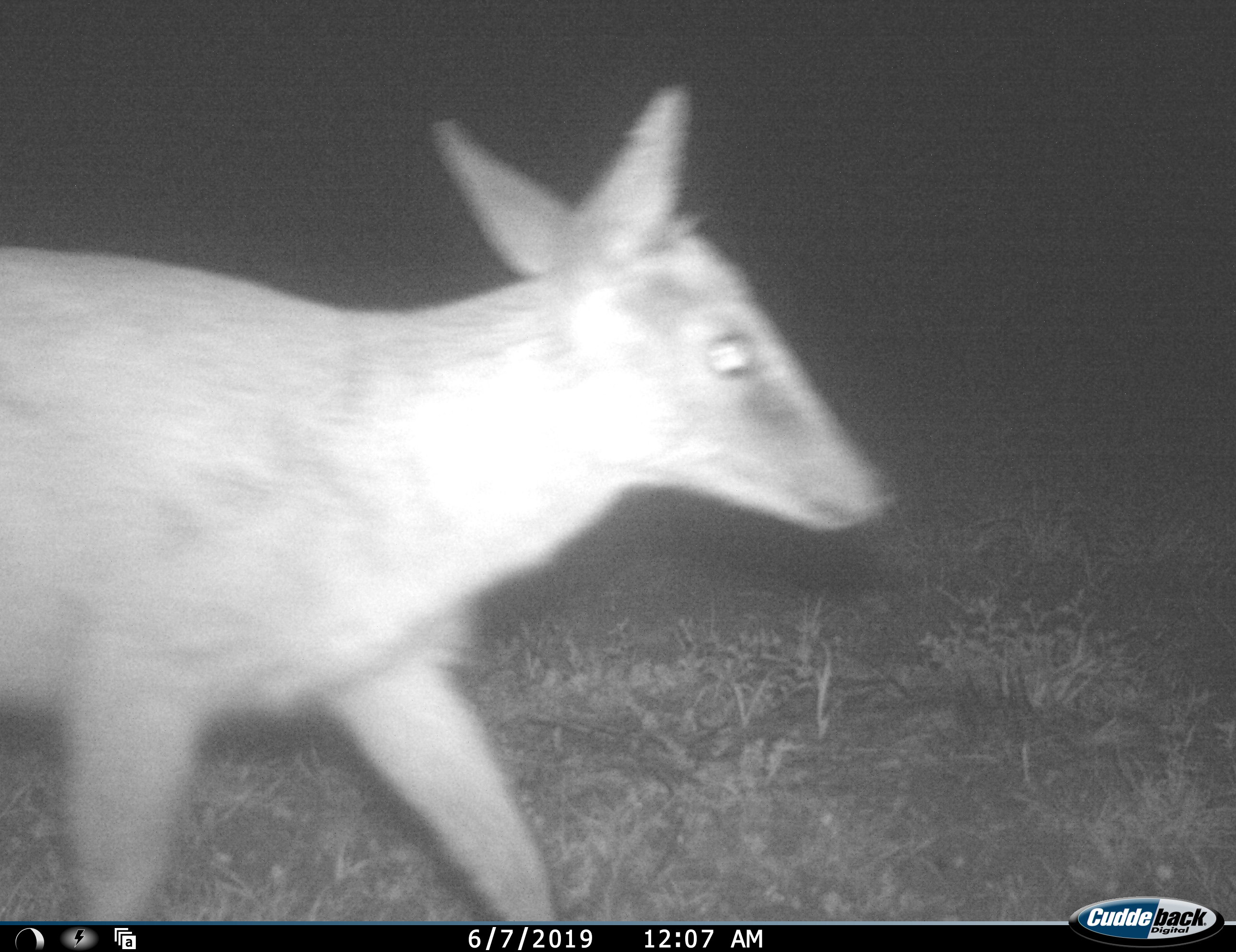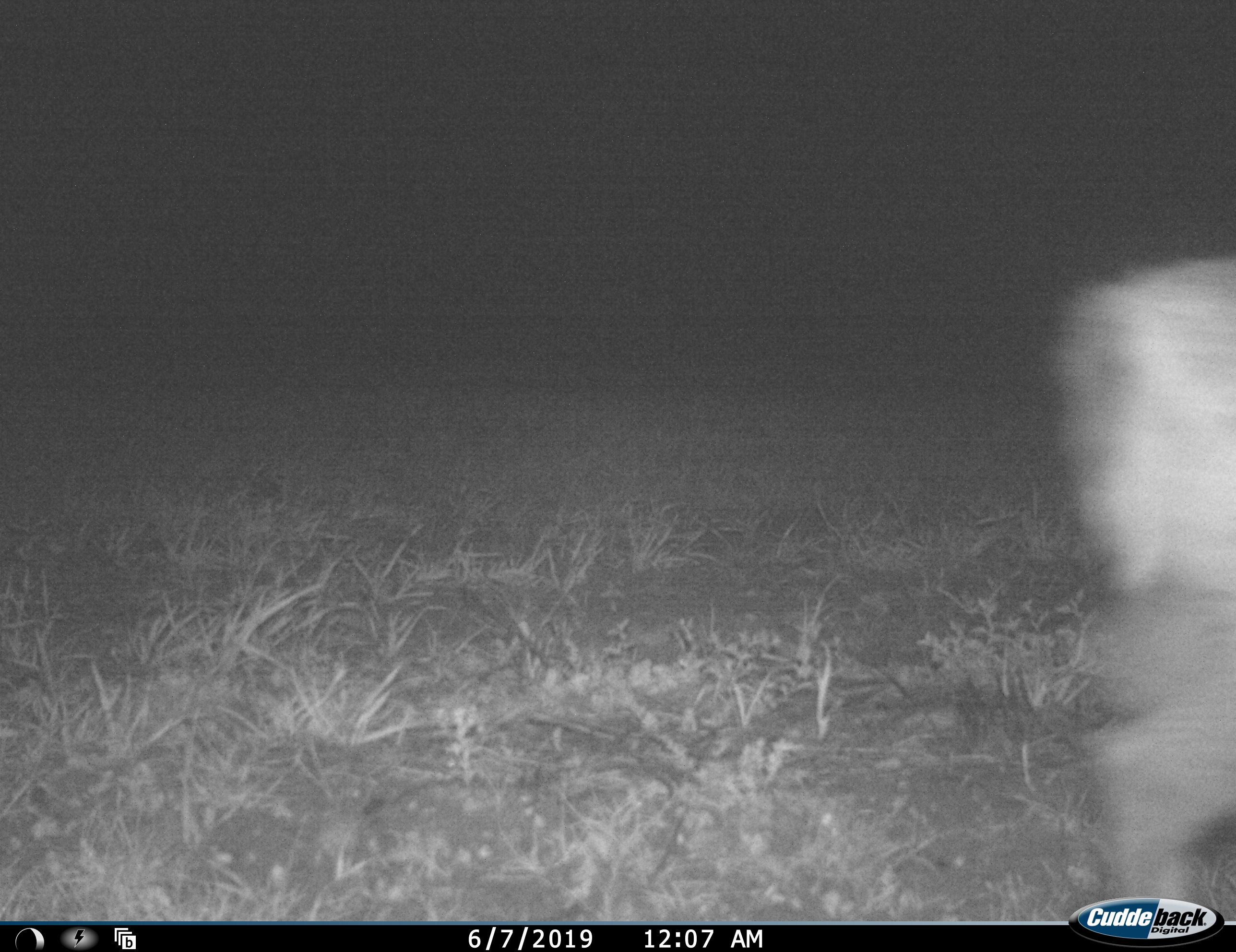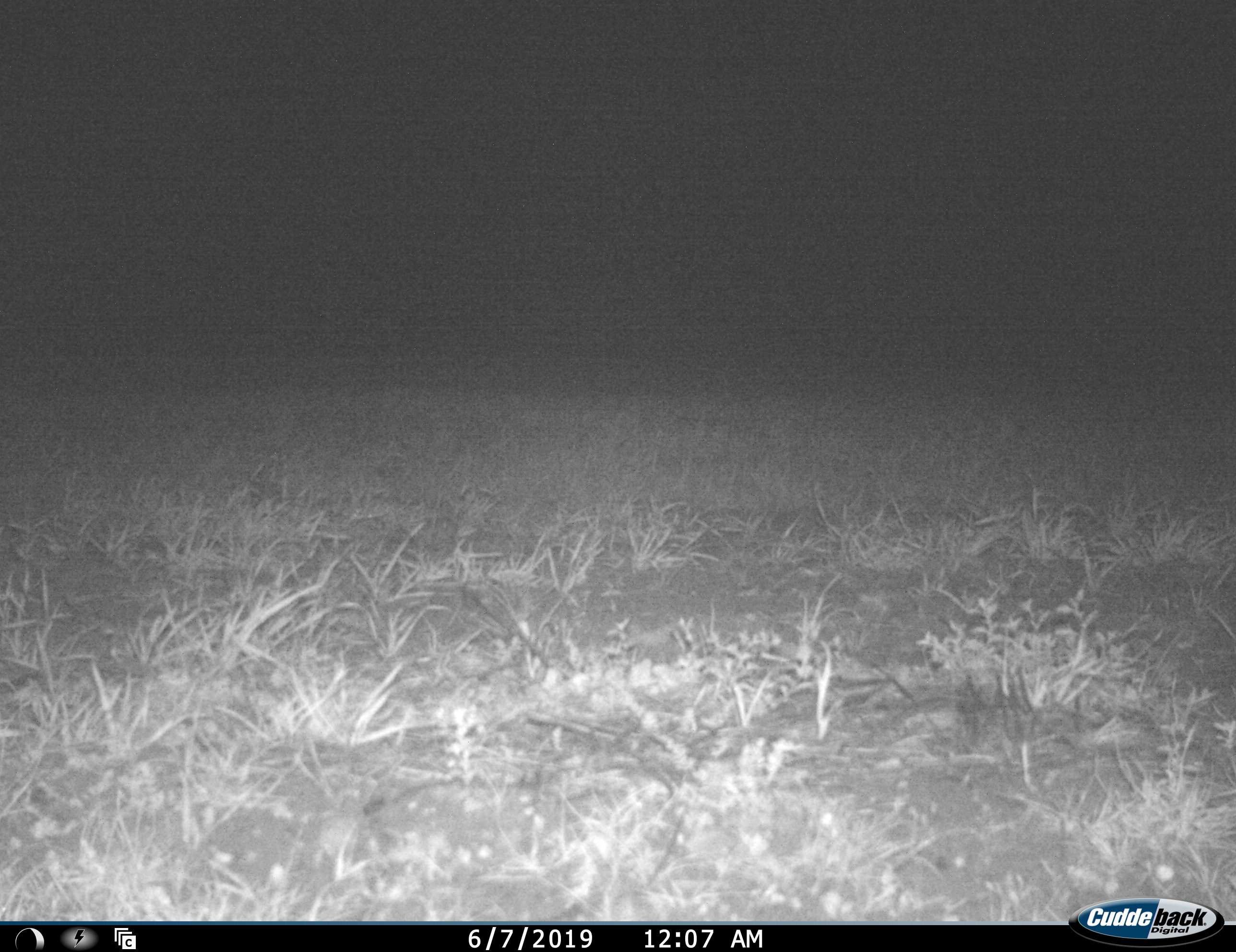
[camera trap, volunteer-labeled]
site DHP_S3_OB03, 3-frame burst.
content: unidentified animal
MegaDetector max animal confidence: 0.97